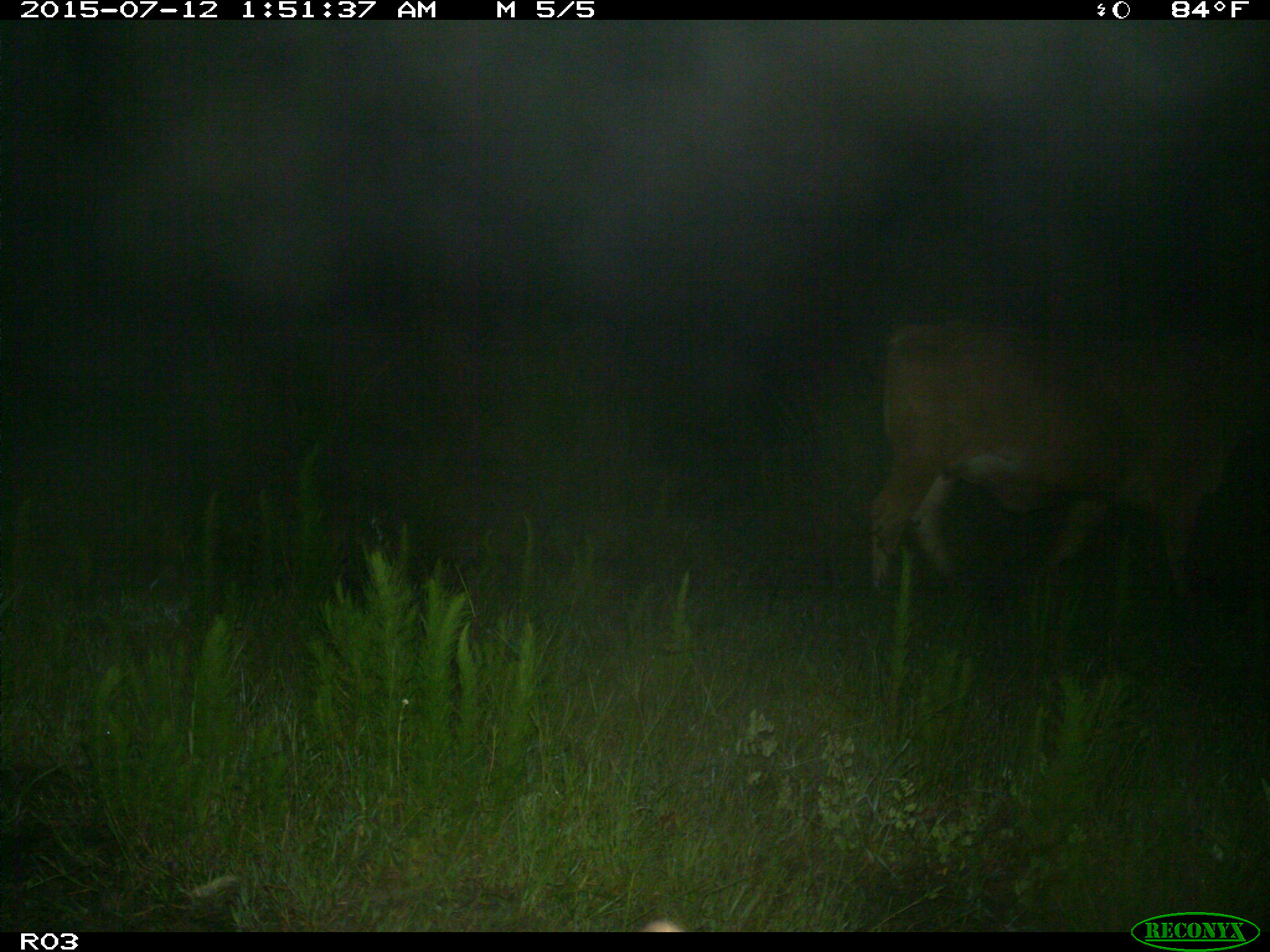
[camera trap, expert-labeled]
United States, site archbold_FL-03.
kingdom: Animalia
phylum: Chordata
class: Mammalia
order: Artiodactyla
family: Bovidae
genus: Bos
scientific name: Bos taurus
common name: domestic cow